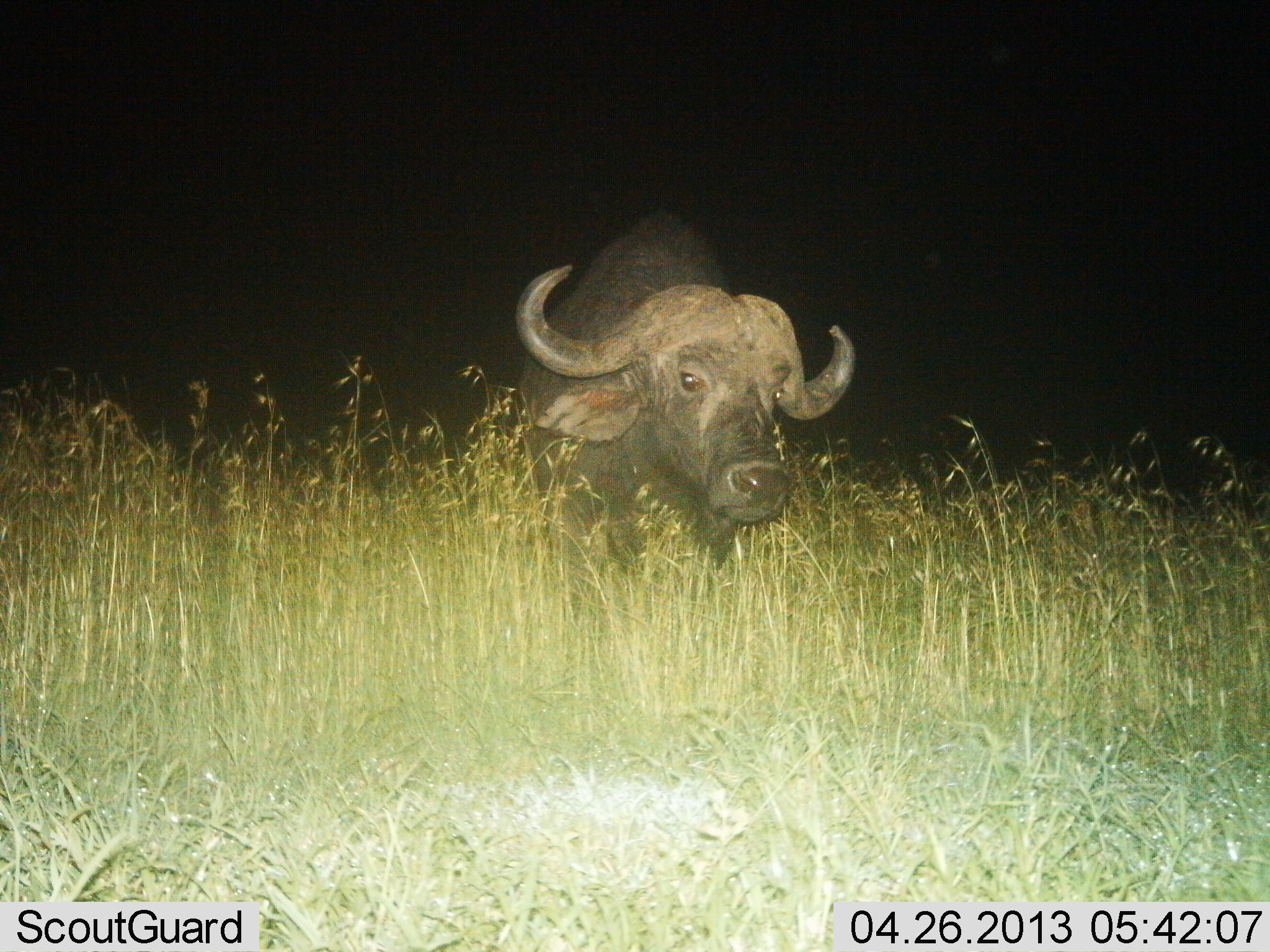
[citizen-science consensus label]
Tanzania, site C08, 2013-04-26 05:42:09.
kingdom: Animalia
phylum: Chordata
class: Mammalia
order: Artiodactyla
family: Bovidae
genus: Syncerus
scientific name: Syncerus caffer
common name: cape buffalo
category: buffalo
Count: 1.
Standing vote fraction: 76%.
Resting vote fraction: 7%.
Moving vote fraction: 17%.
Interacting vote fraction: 3%.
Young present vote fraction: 0%.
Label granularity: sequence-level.